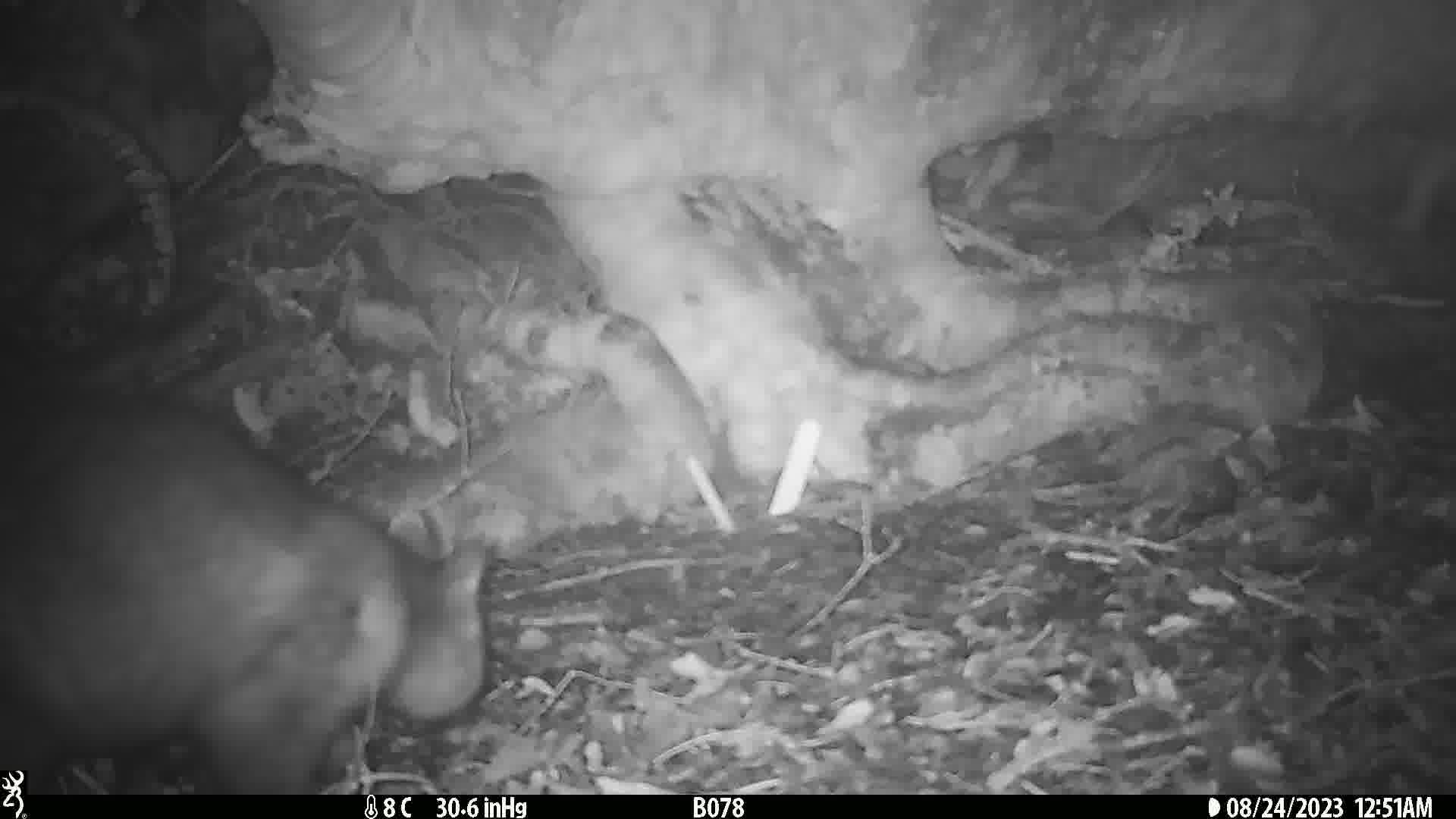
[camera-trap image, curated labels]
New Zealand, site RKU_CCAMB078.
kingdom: Animalia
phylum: Chordata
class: Mammalia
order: Diprotodontia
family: Phalangeridae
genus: Trichosurus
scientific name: Trichosurus vulpecula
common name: common brushtail possum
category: possum